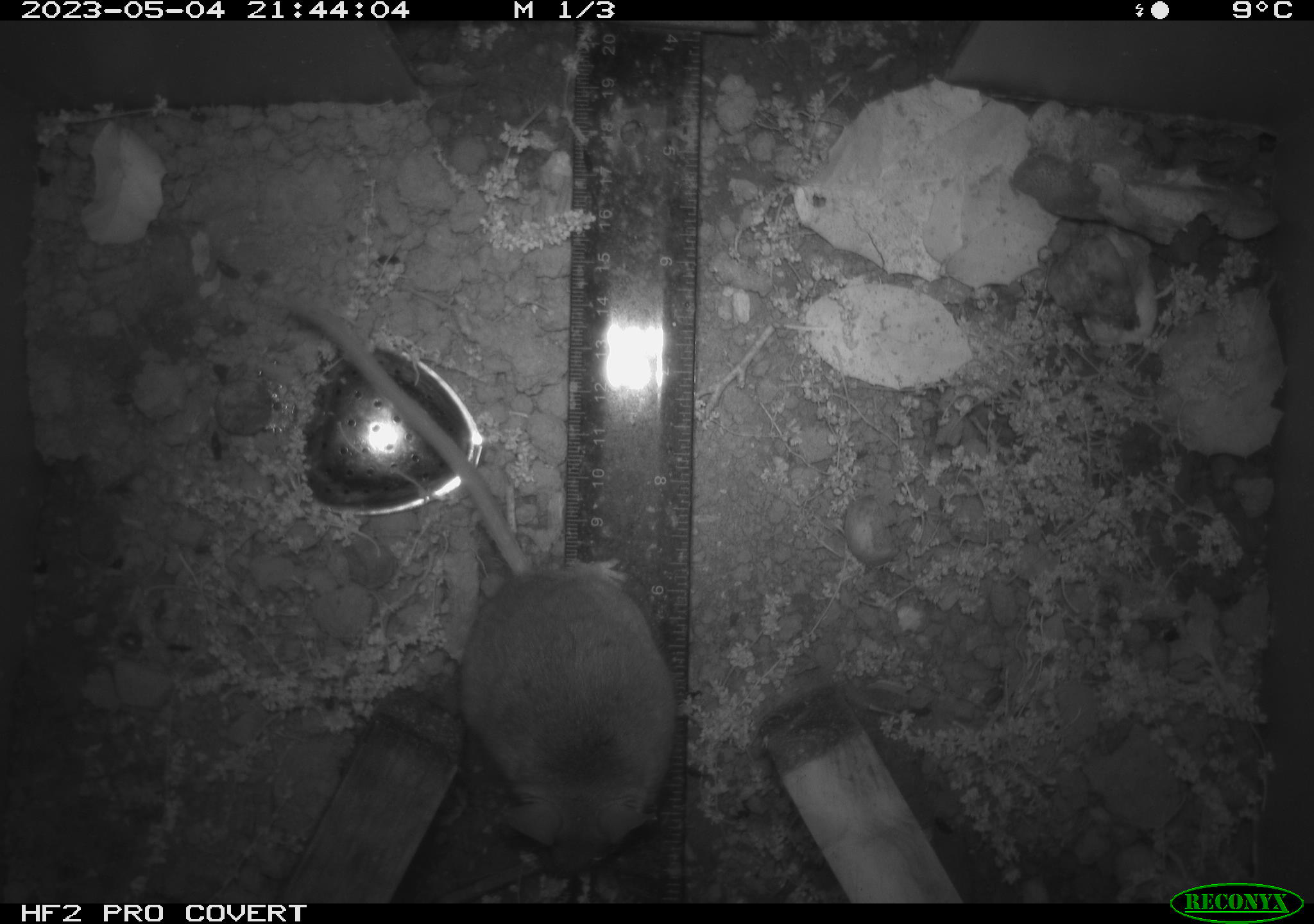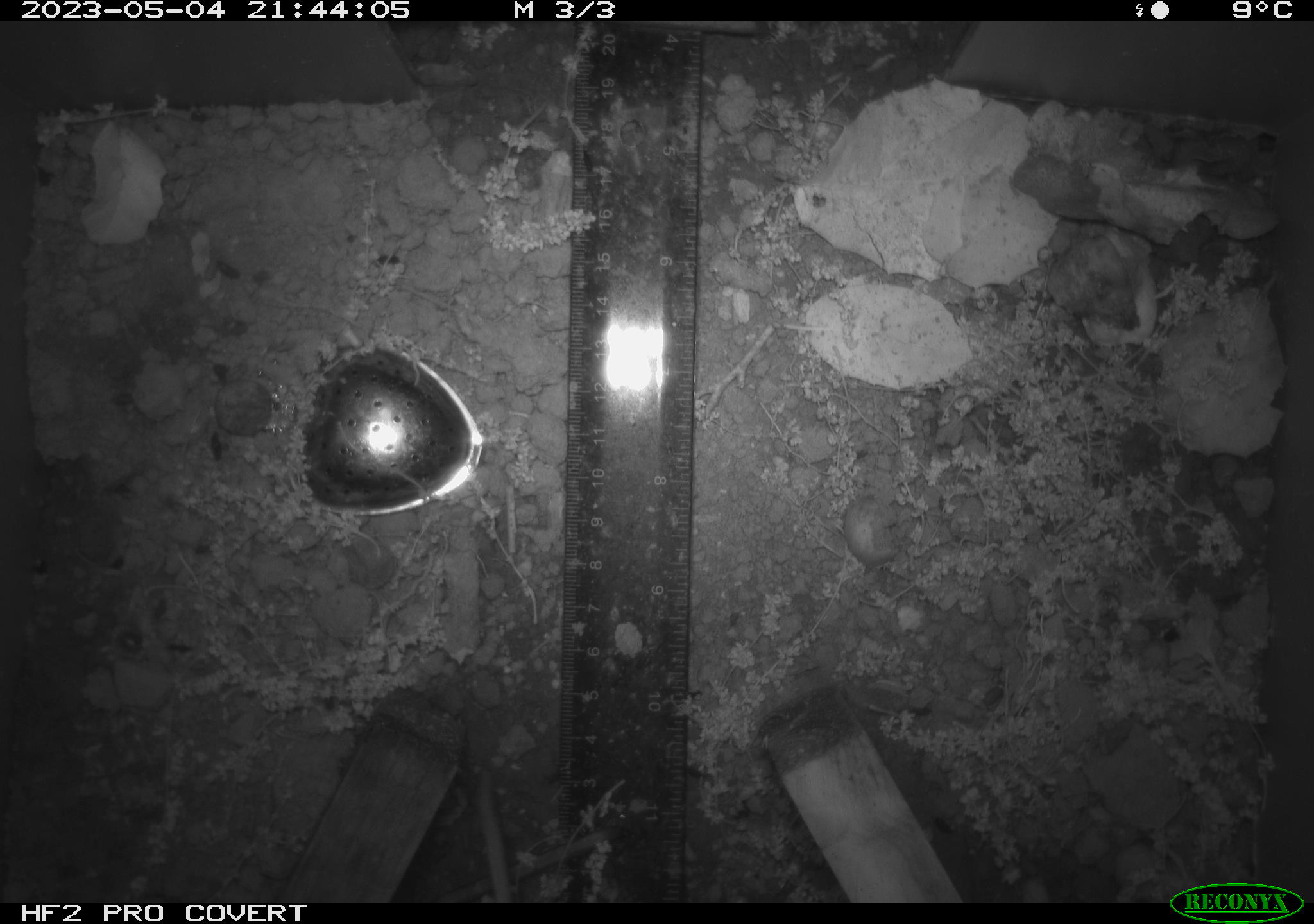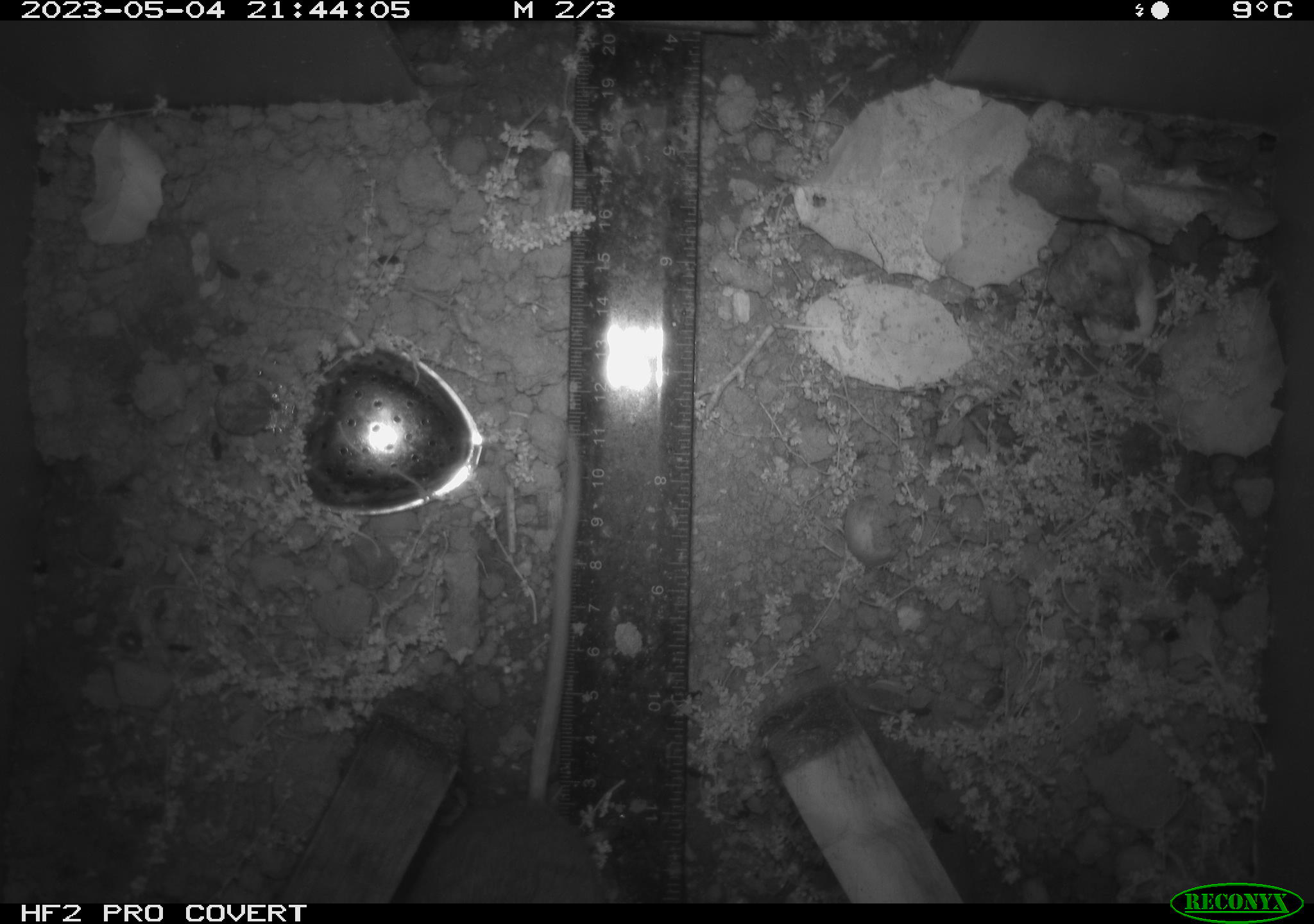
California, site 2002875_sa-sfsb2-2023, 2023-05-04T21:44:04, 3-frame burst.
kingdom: Animalia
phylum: Chordata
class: Mammalia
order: Rodentia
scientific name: Rodentia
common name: mouse species